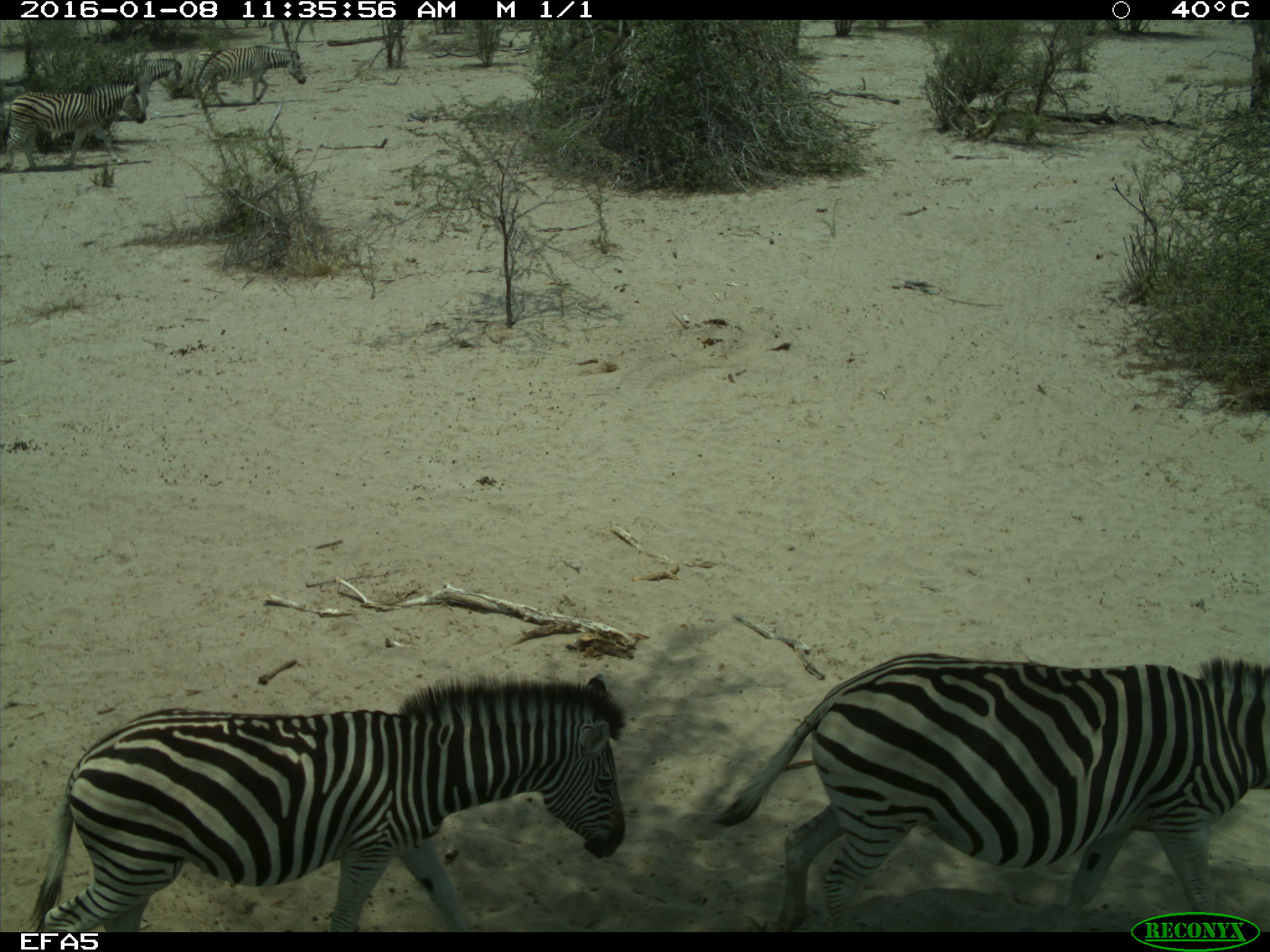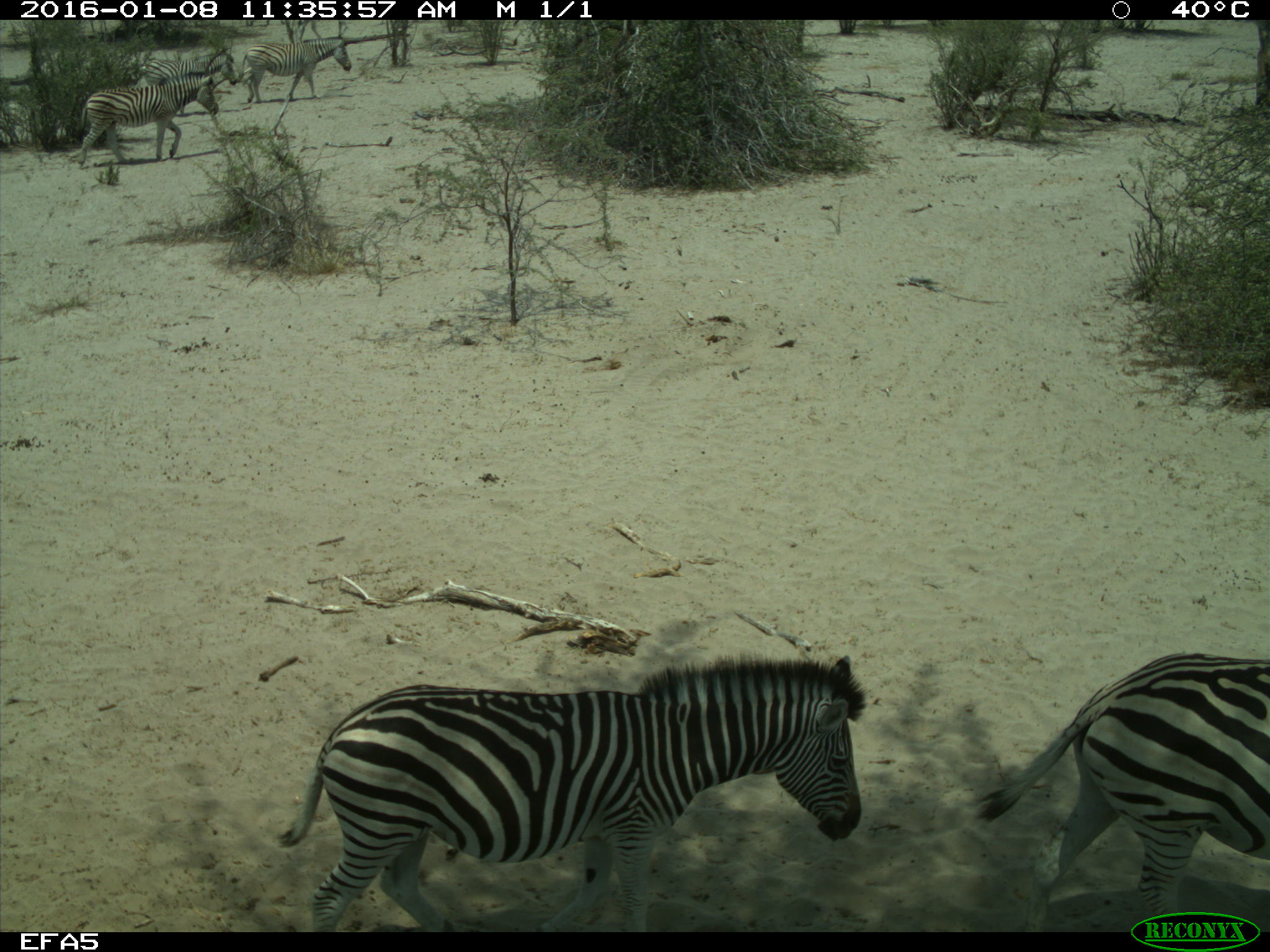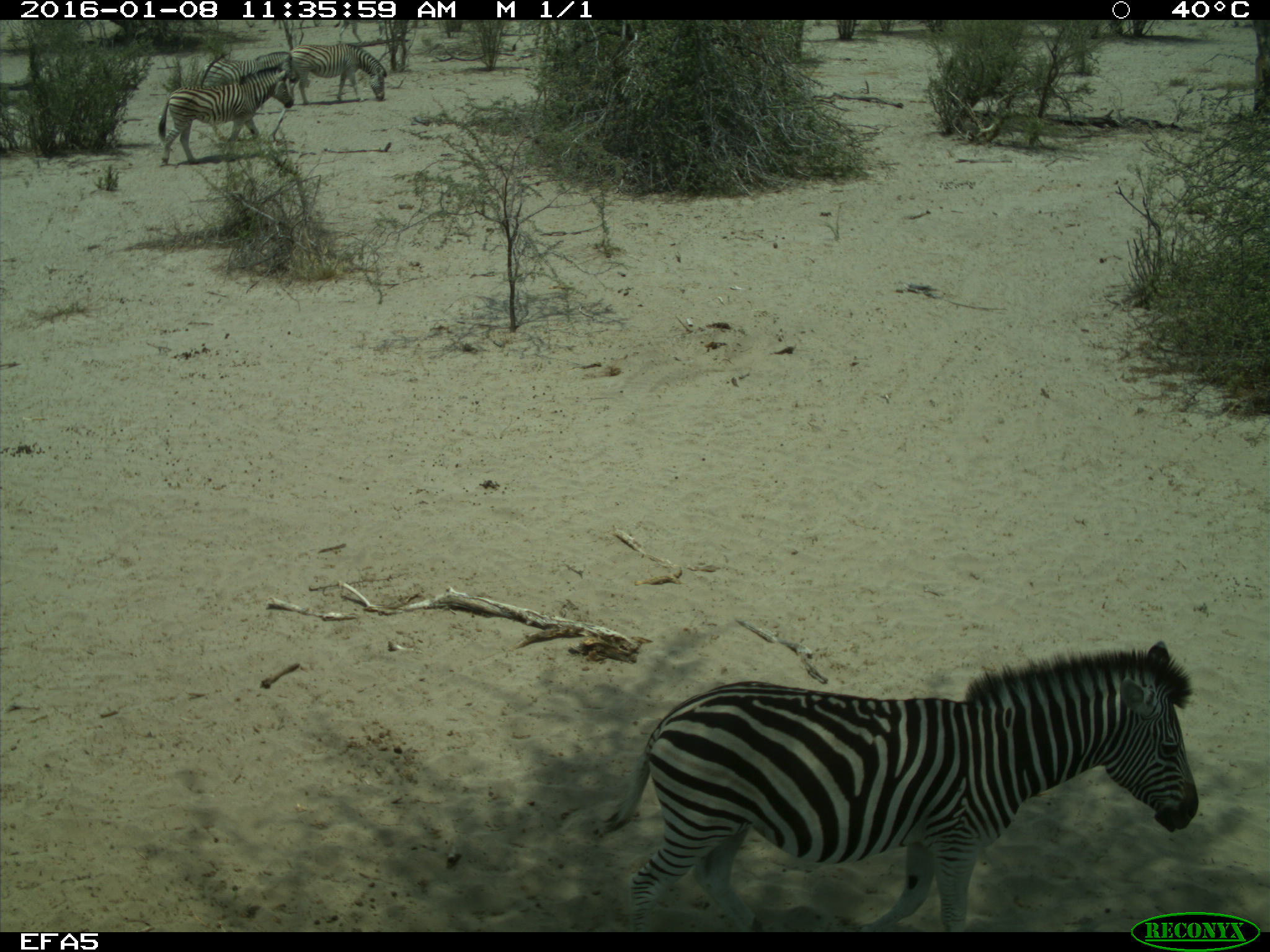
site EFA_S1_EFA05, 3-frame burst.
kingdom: Animalia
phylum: Chordata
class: Mammalia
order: Perissodactyla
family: Equidae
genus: Equus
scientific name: Equus quagga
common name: plains zebra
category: zebraplains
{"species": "zebraplains (plains zebra) (Equus quagga)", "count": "5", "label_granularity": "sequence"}